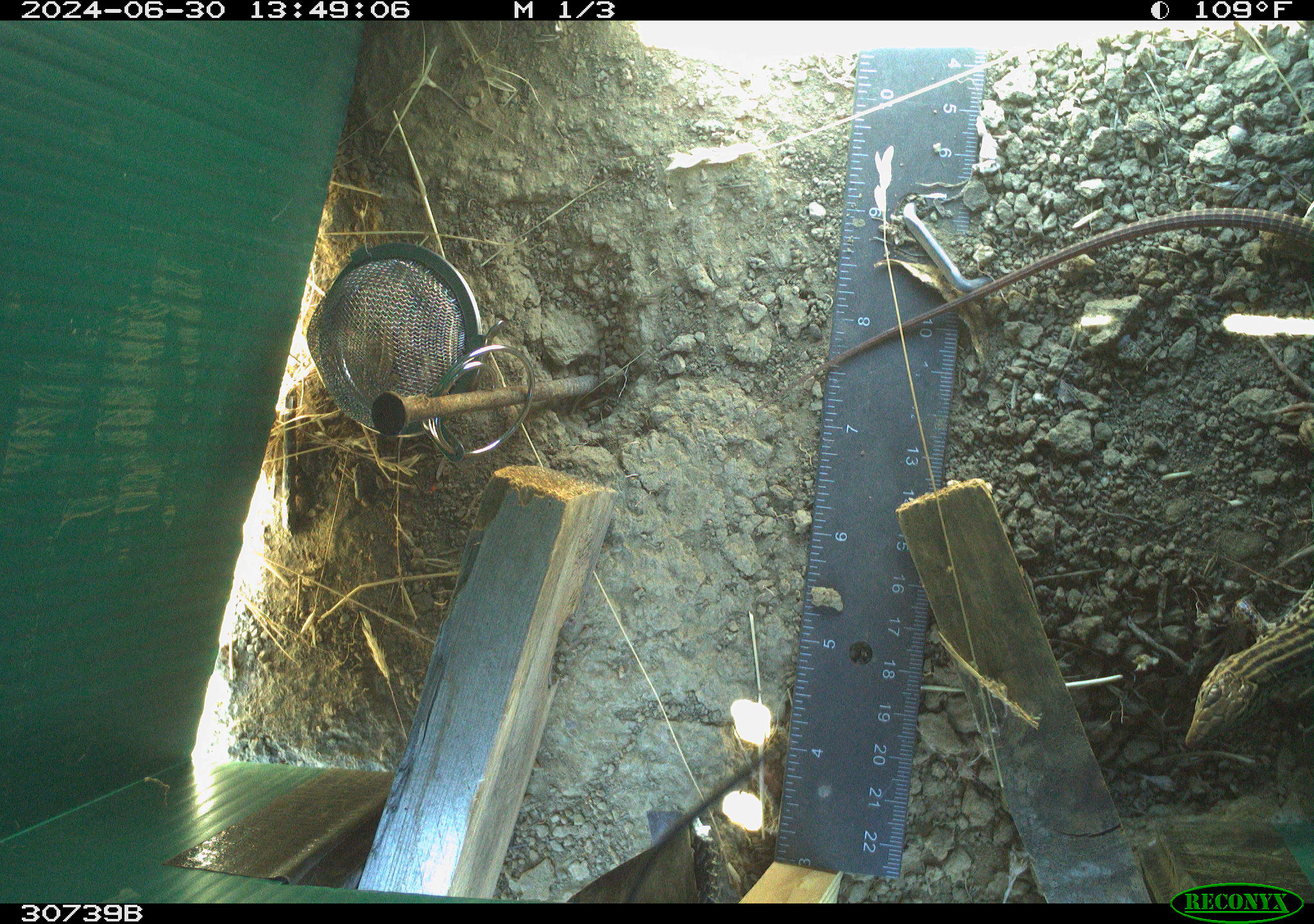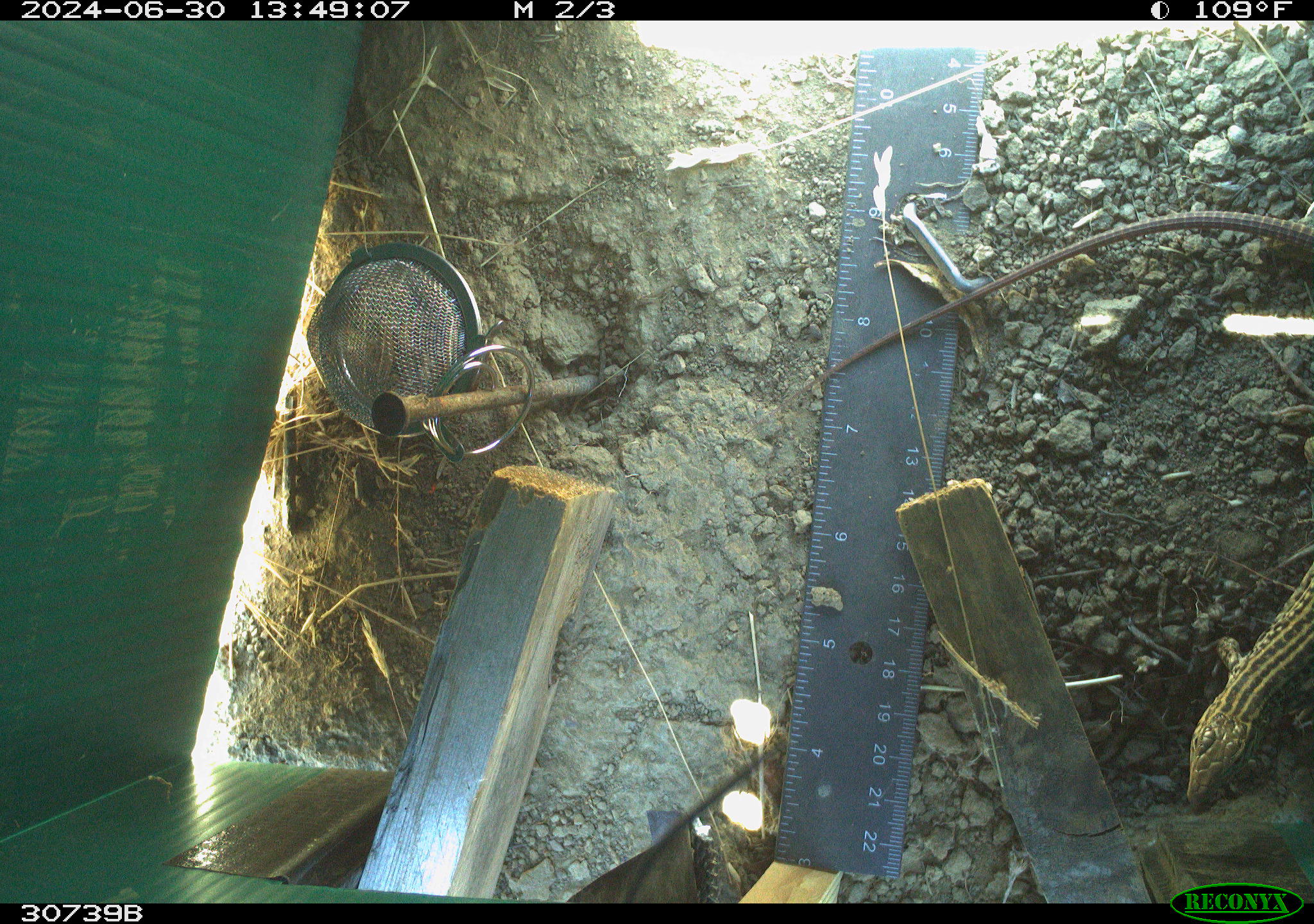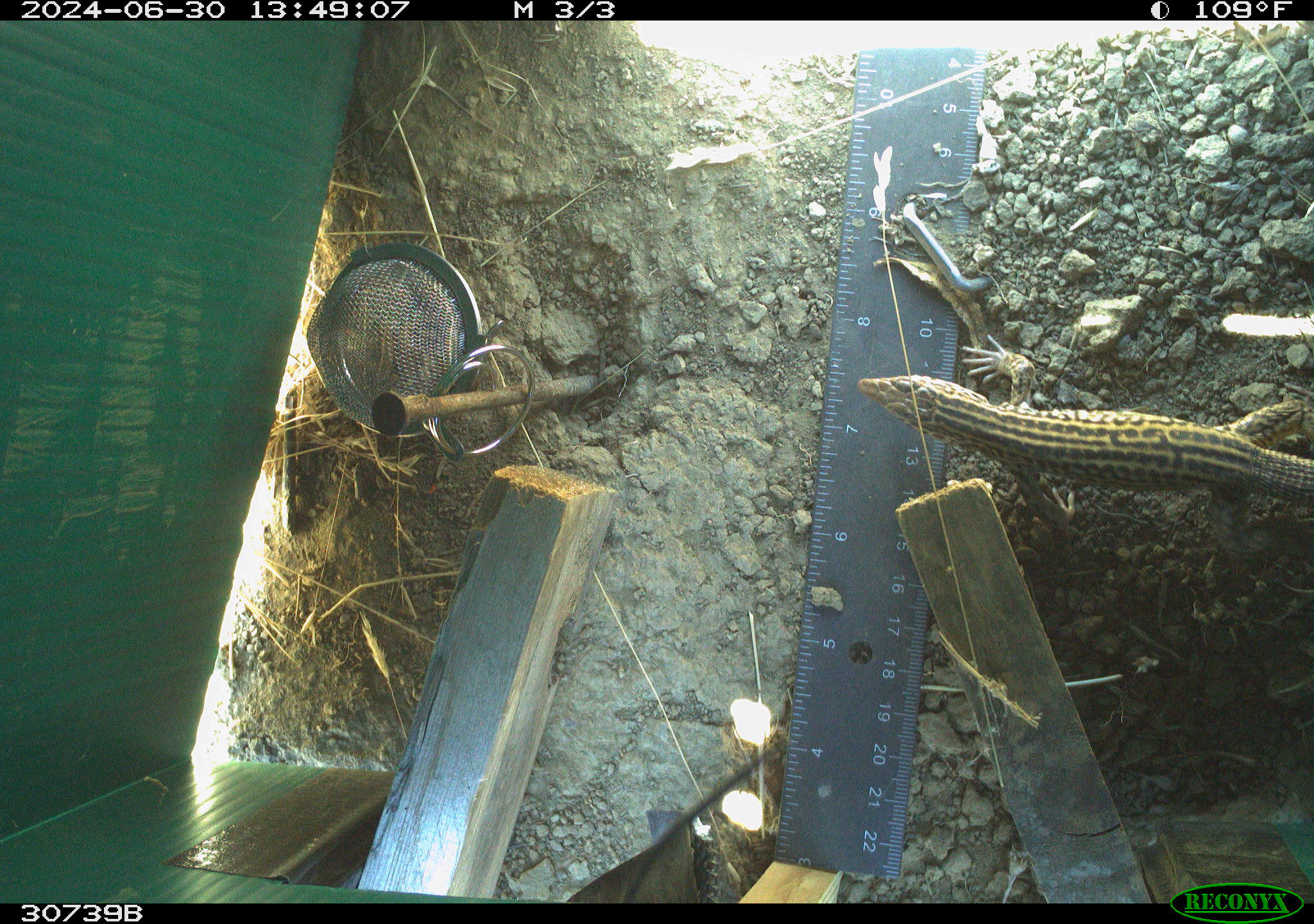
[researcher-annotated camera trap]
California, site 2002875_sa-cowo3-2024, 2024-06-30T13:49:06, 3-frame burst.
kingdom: Animalia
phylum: Chordata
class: Reptilia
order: Squamata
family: Teiidae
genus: Aspidoscelis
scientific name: Aspidoscelis tigris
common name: western whiptail